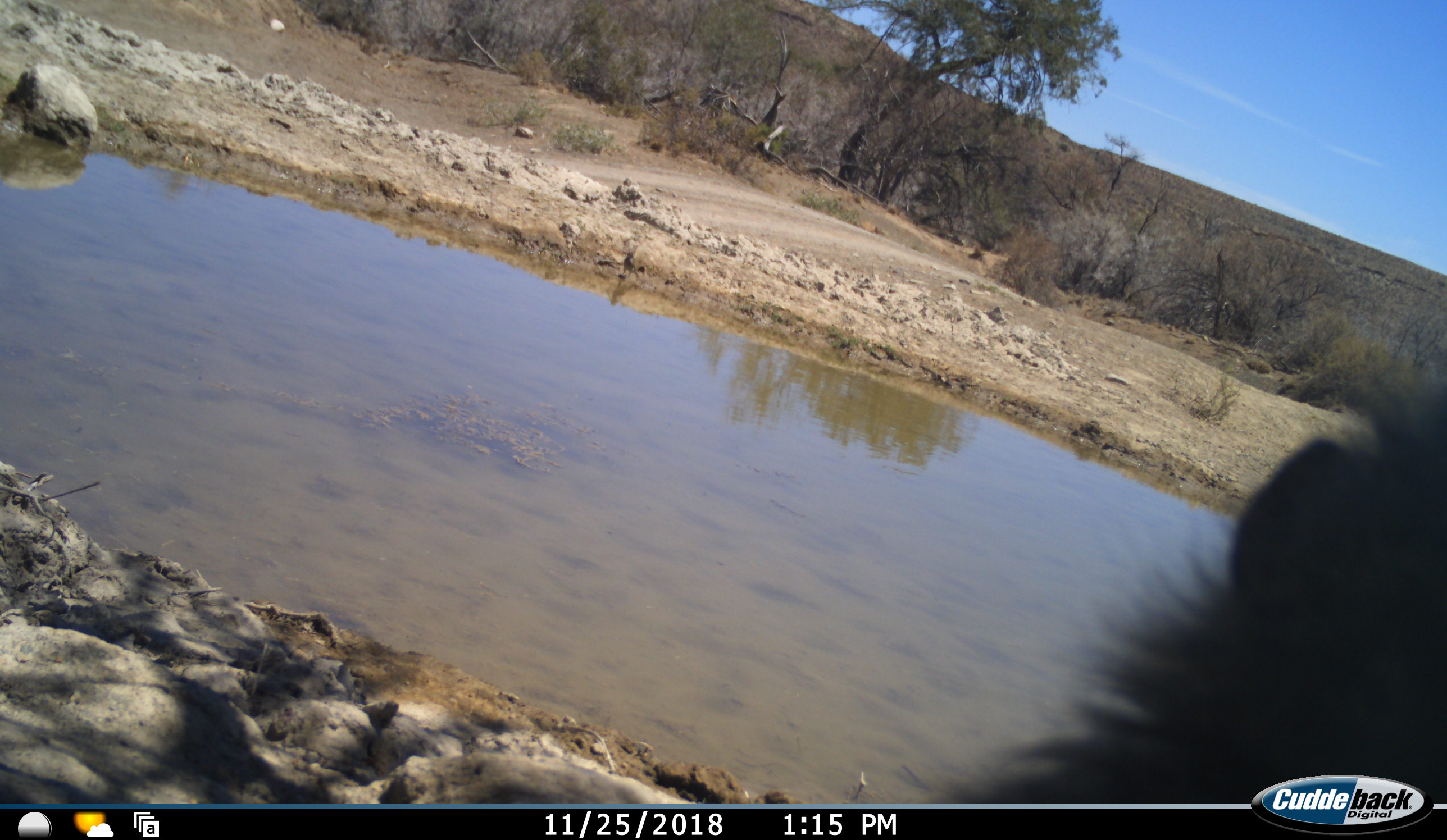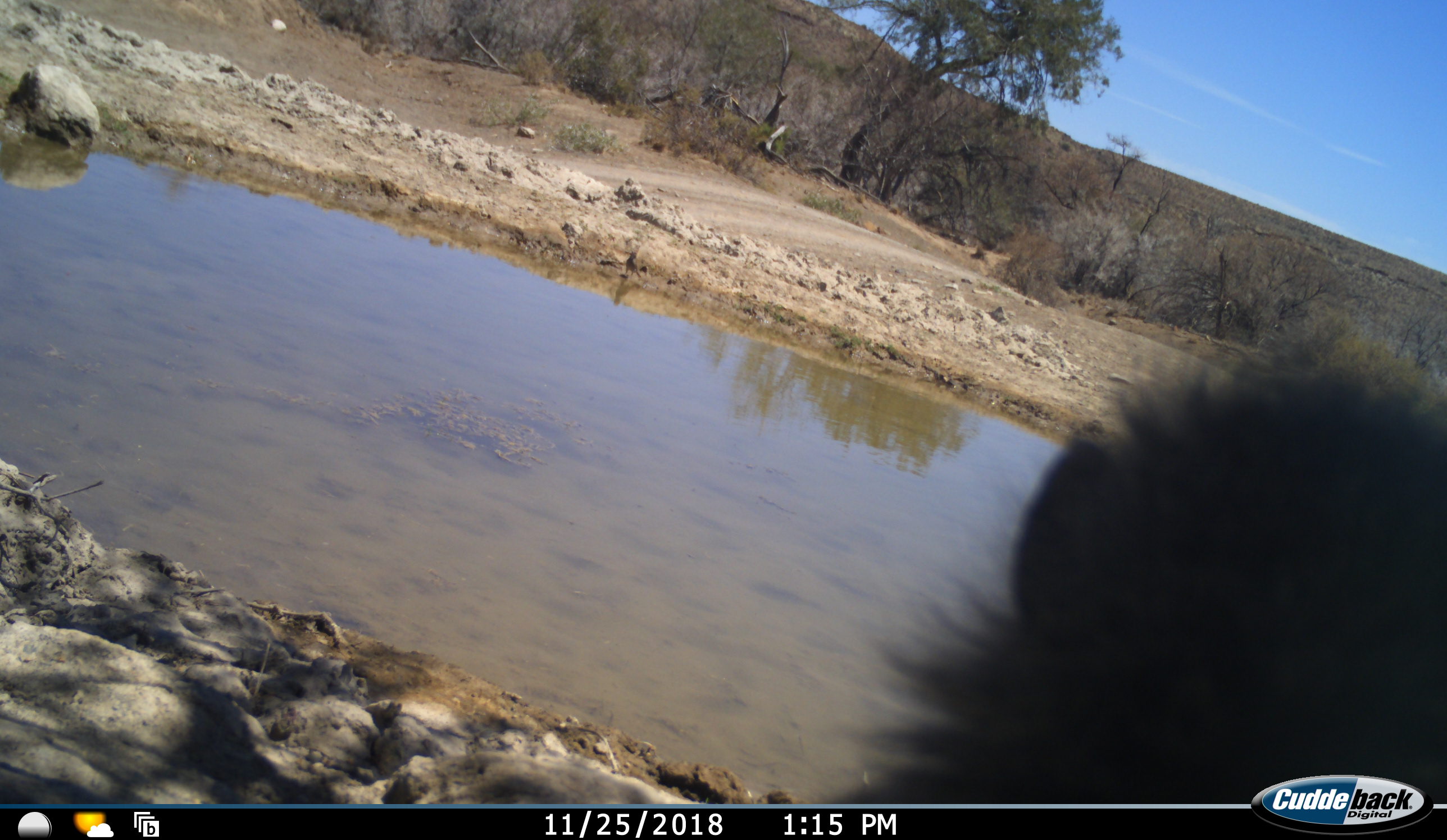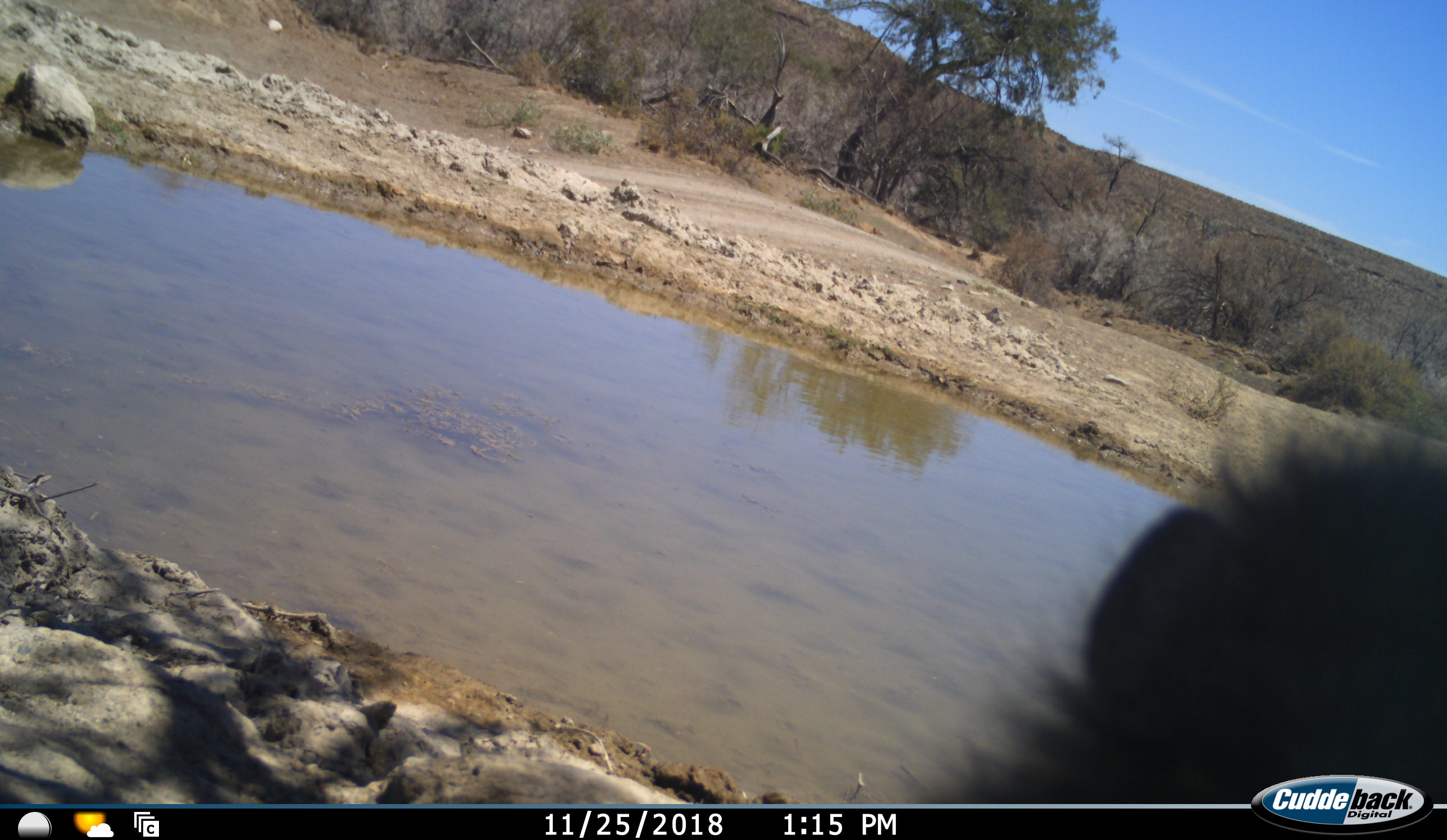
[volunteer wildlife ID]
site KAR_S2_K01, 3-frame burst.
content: unidentified animal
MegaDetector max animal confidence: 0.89